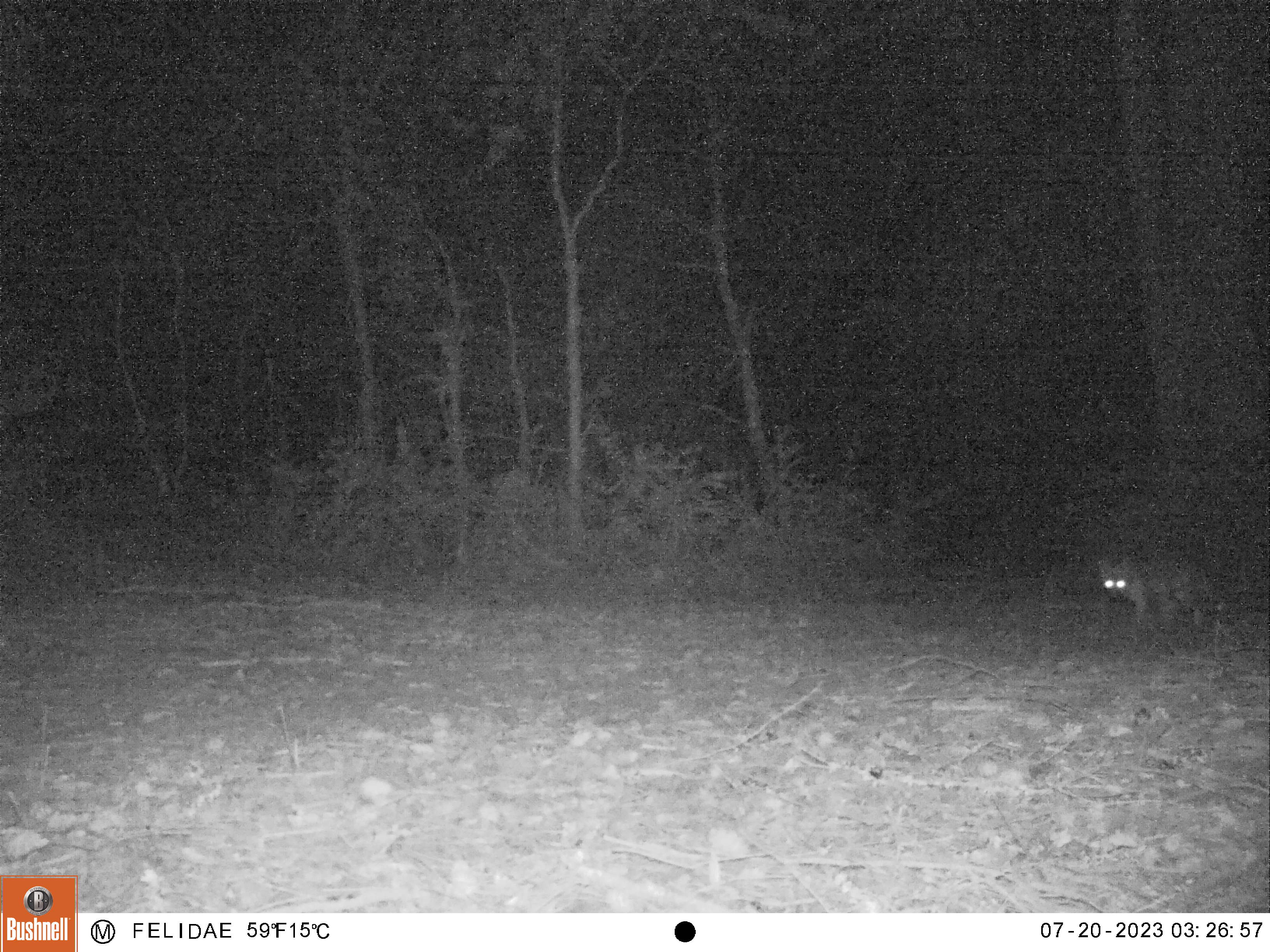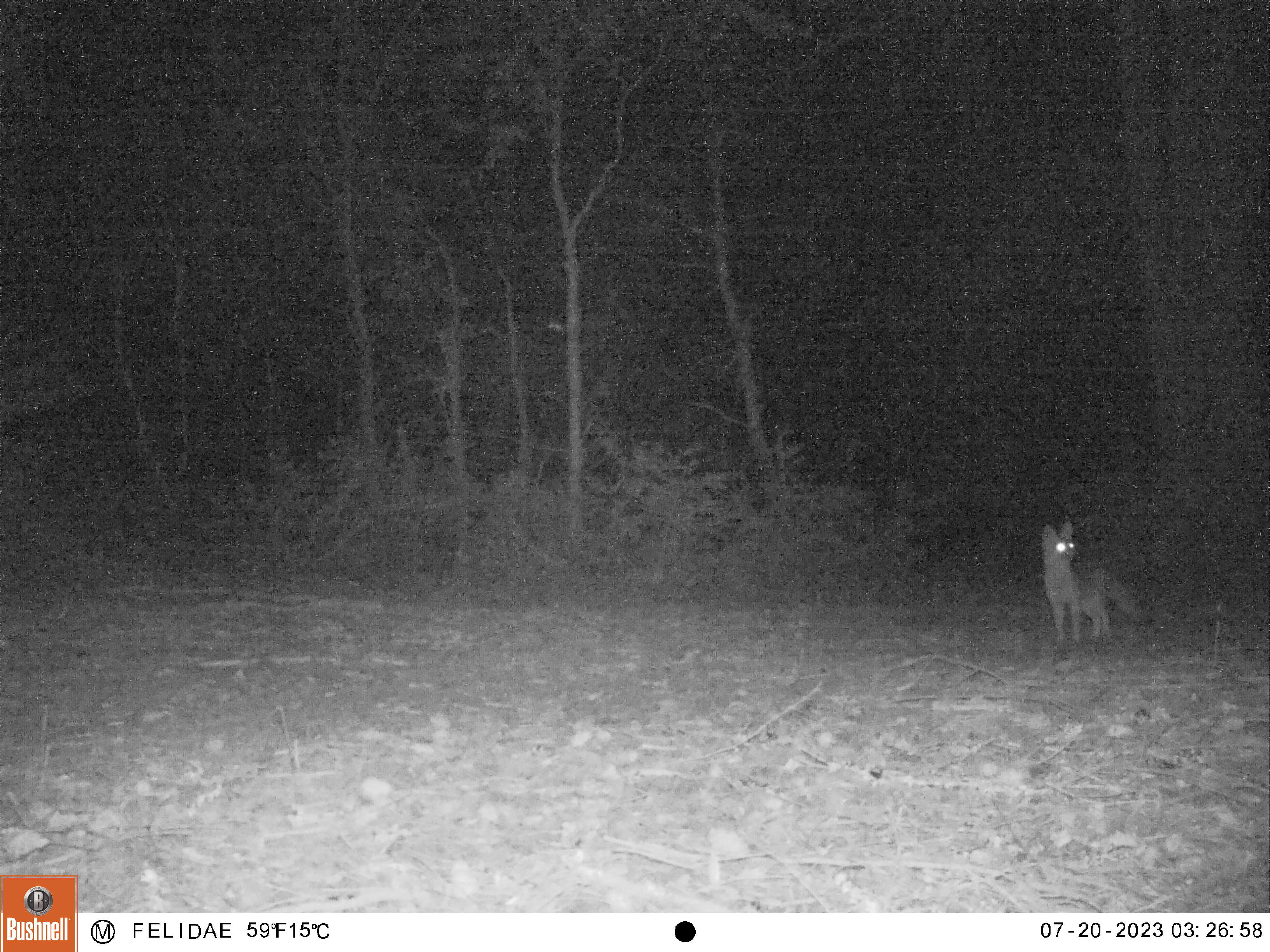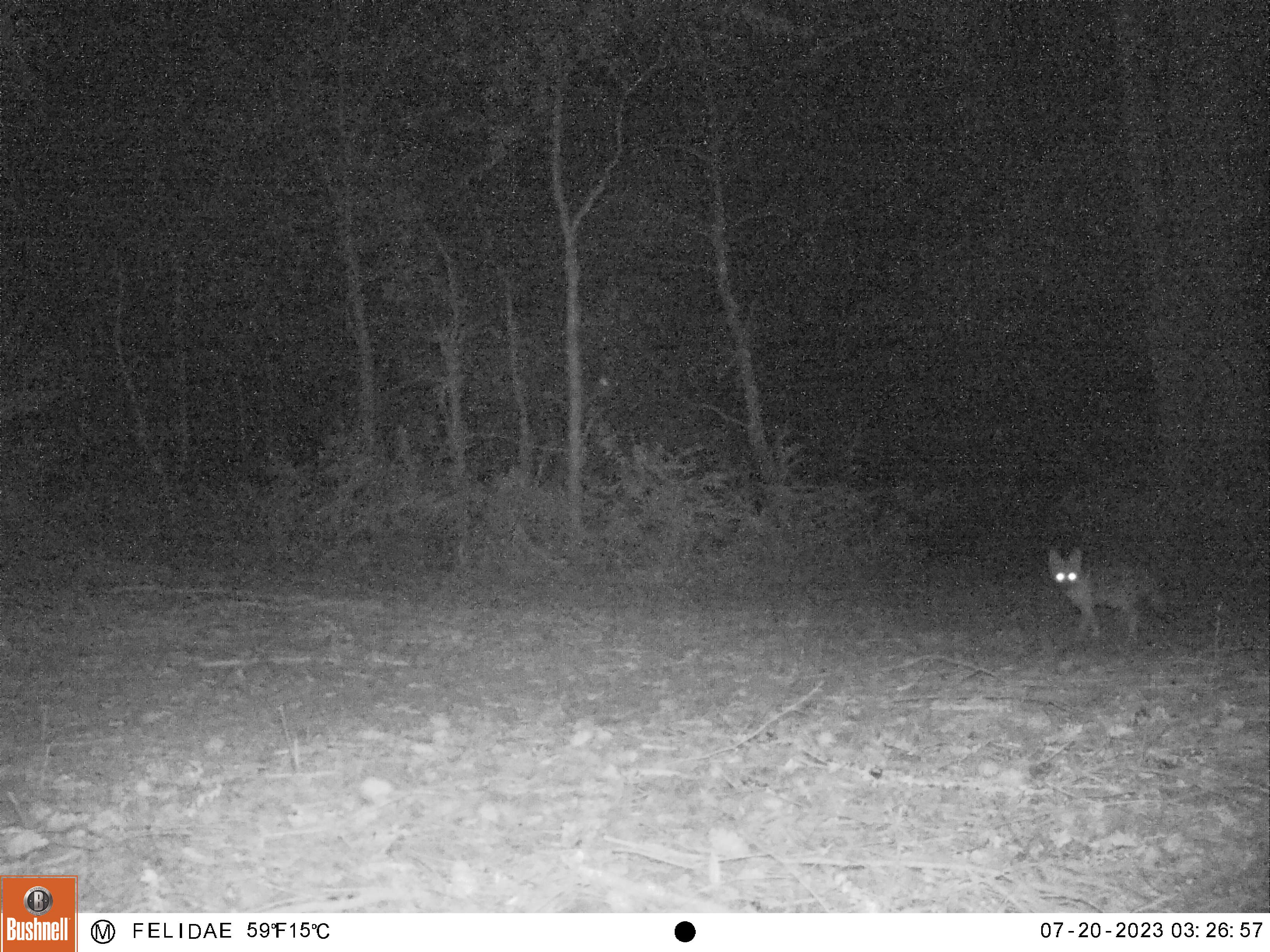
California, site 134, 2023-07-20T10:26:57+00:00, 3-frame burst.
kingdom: Animalia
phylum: Chordata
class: Mammalia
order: Carnivora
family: Canidae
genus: Urocyon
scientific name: Urocyon cinereoargenteus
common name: gray fox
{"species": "gray fox (Urocyon cinereoargenteus)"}